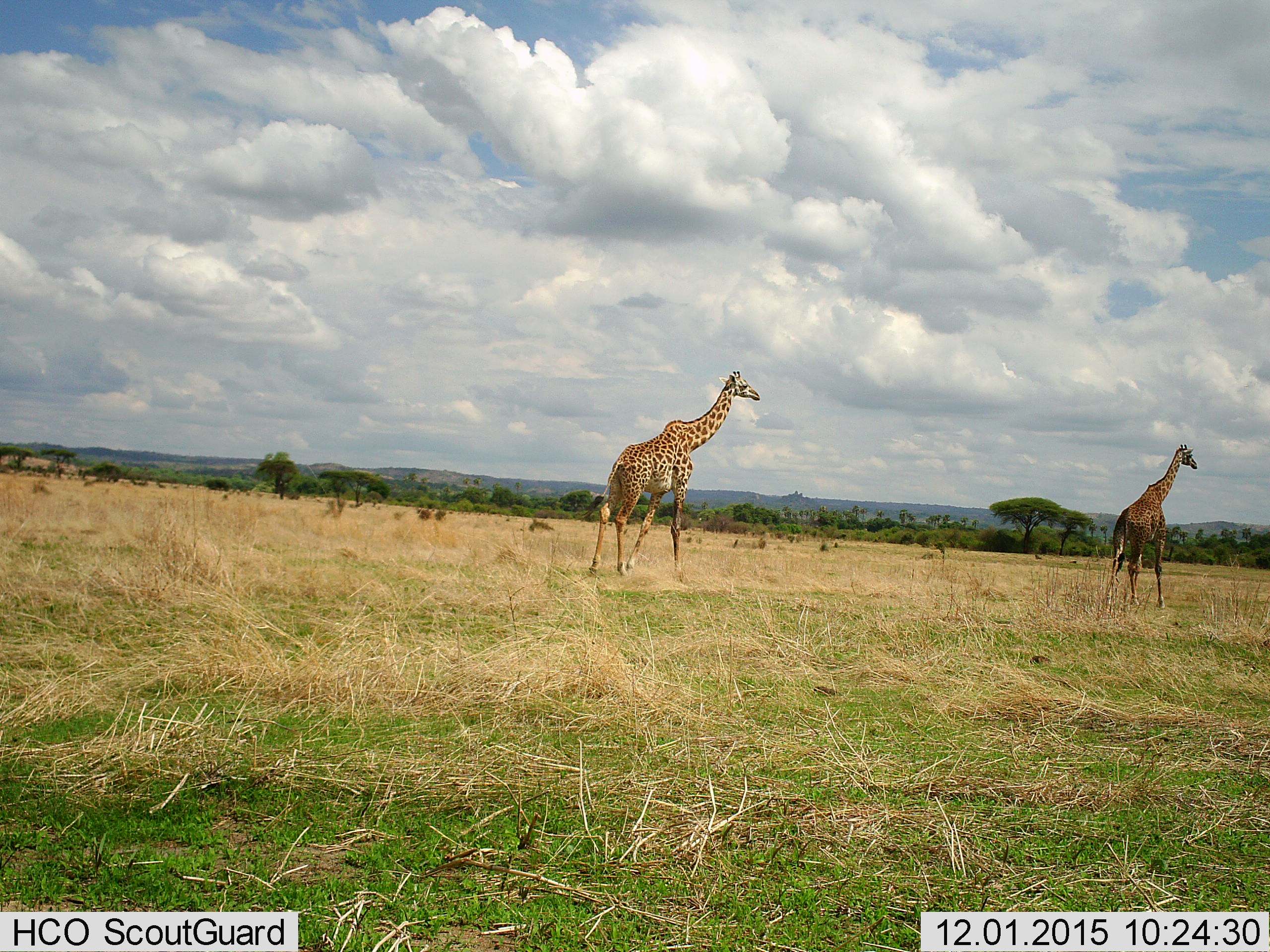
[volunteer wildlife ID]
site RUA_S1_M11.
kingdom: Animalia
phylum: Chordata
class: Mammalia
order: Artiodactyla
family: Giraffidae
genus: Giraffa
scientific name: Giraffa camelopardalis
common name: giraffe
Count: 2.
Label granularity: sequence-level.